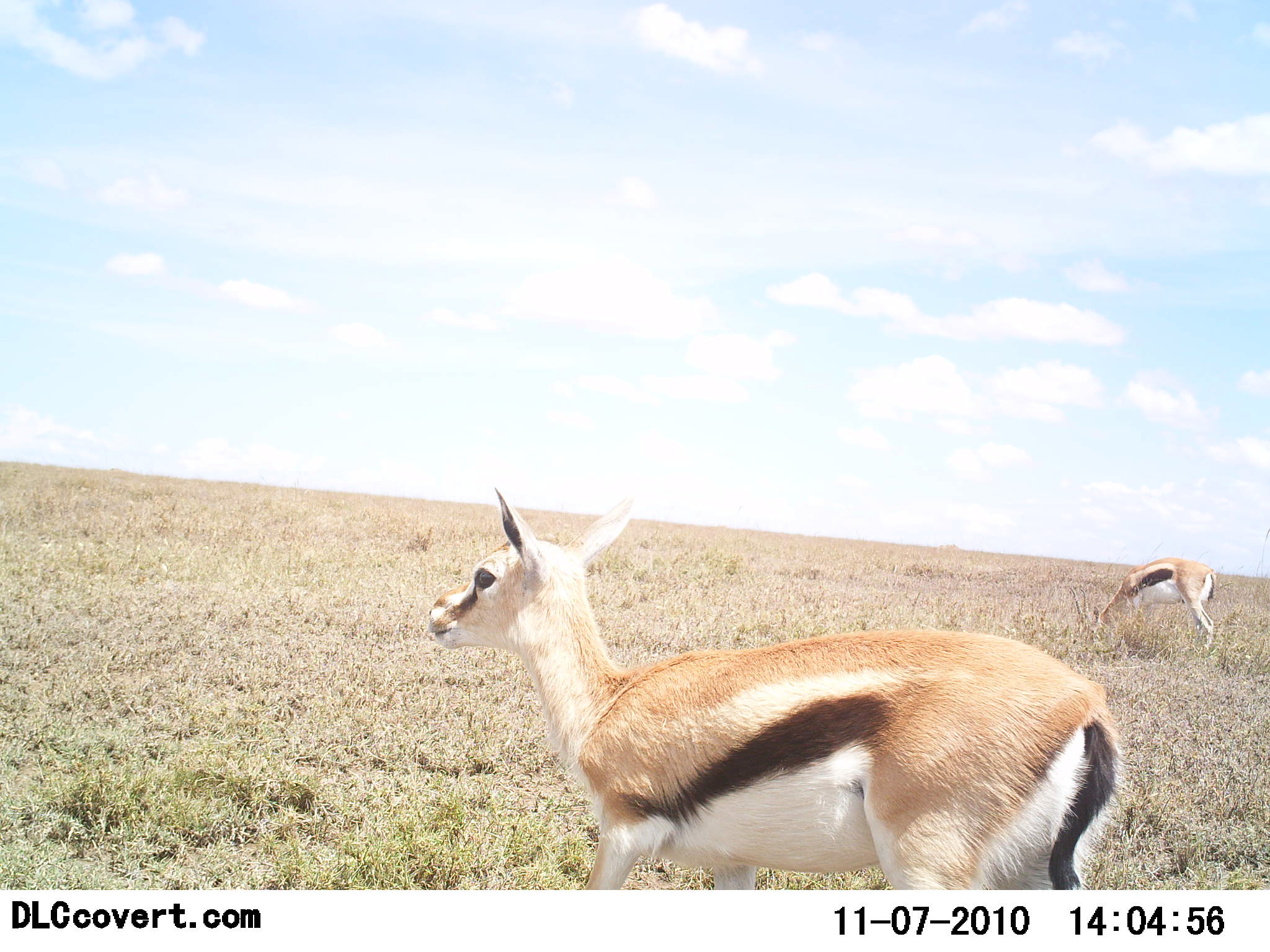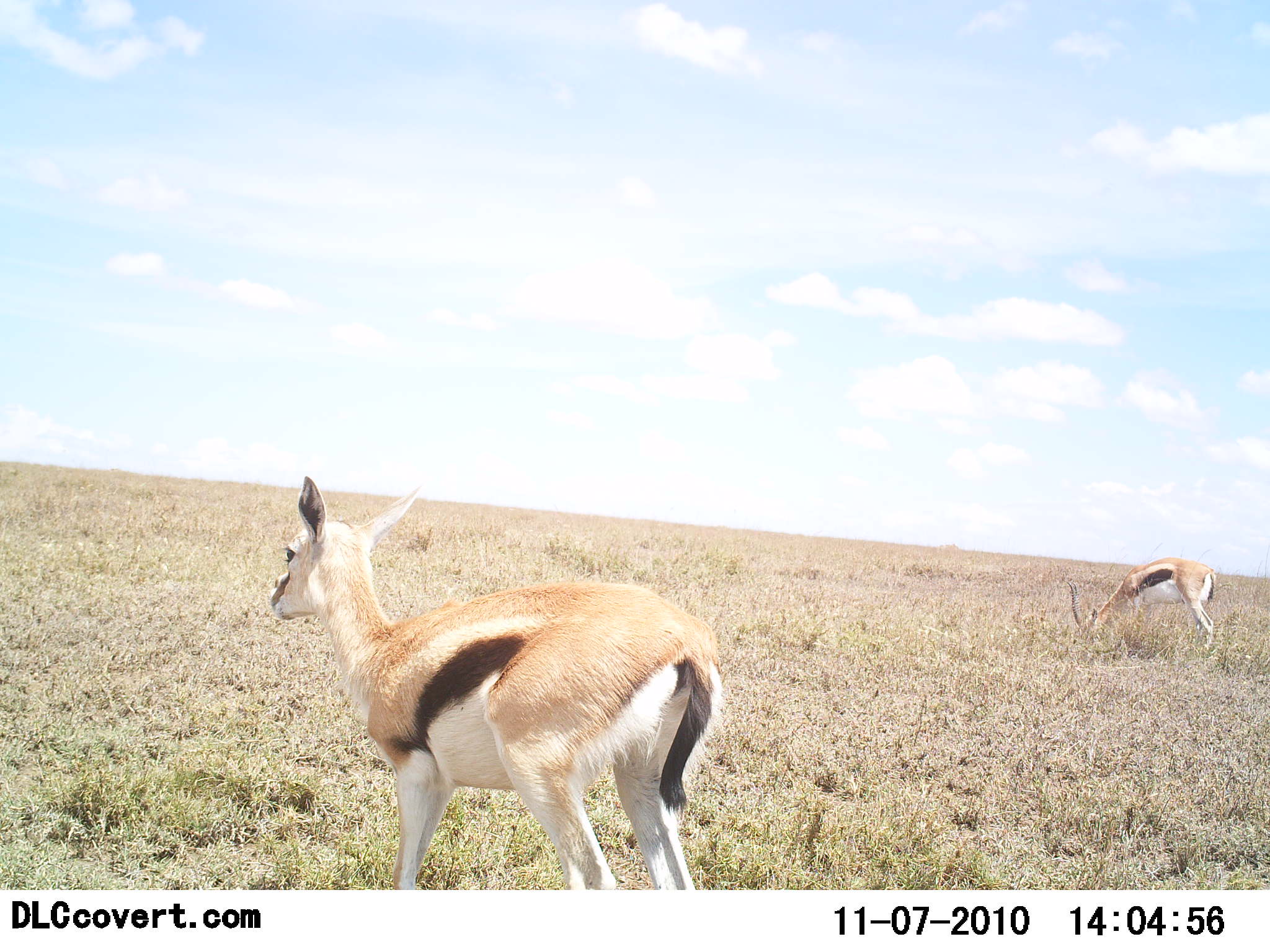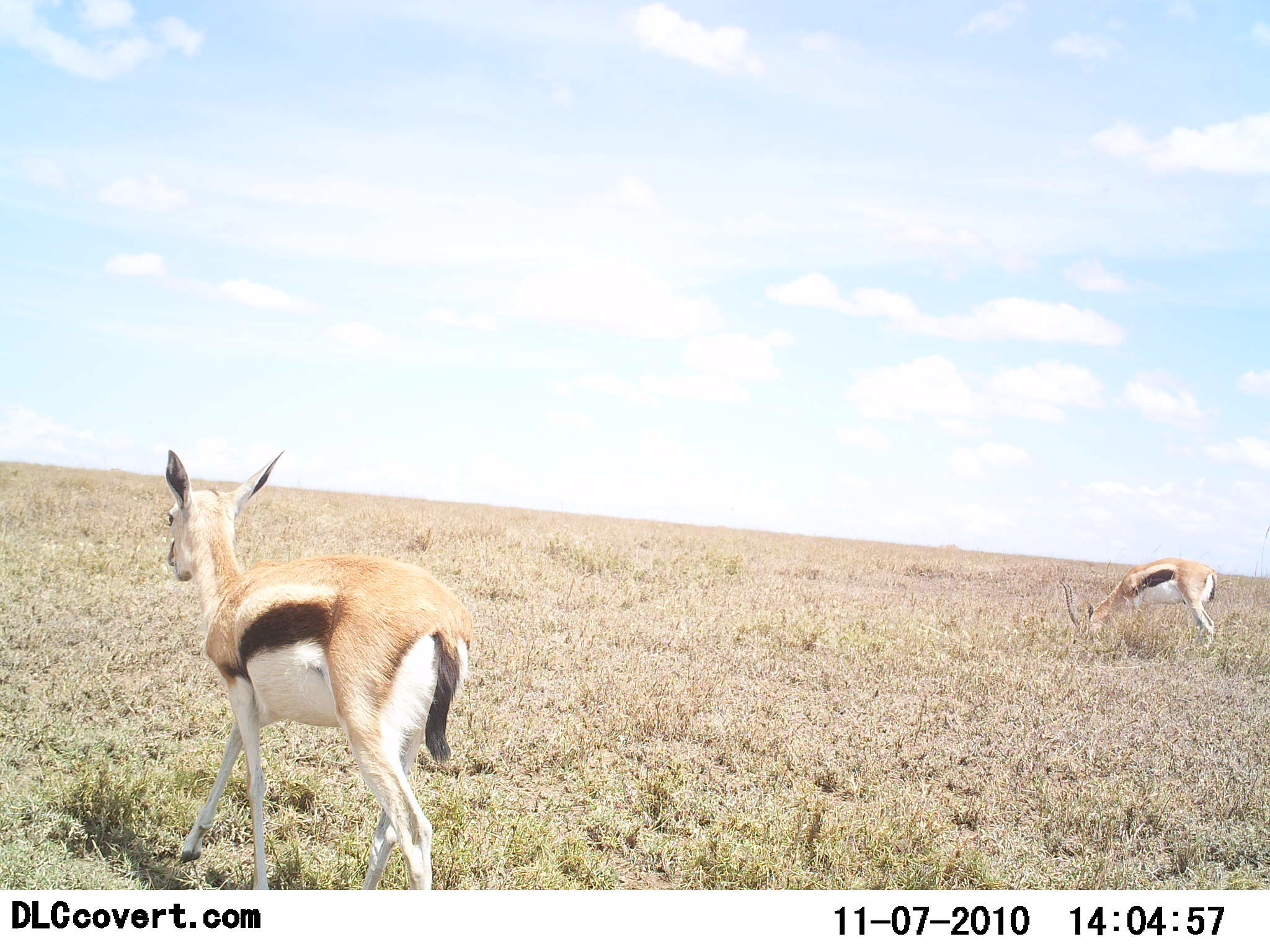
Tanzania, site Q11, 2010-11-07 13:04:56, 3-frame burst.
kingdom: Animalia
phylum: Chordata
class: Mammalia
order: Artiodactyla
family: Bovidae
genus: Eudorcas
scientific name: Eudorcas thomsonii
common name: thomson's gazelle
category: gazellethomsons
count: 2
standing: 27%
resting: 0%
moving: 91%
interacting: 0%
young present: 18%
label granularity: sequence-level